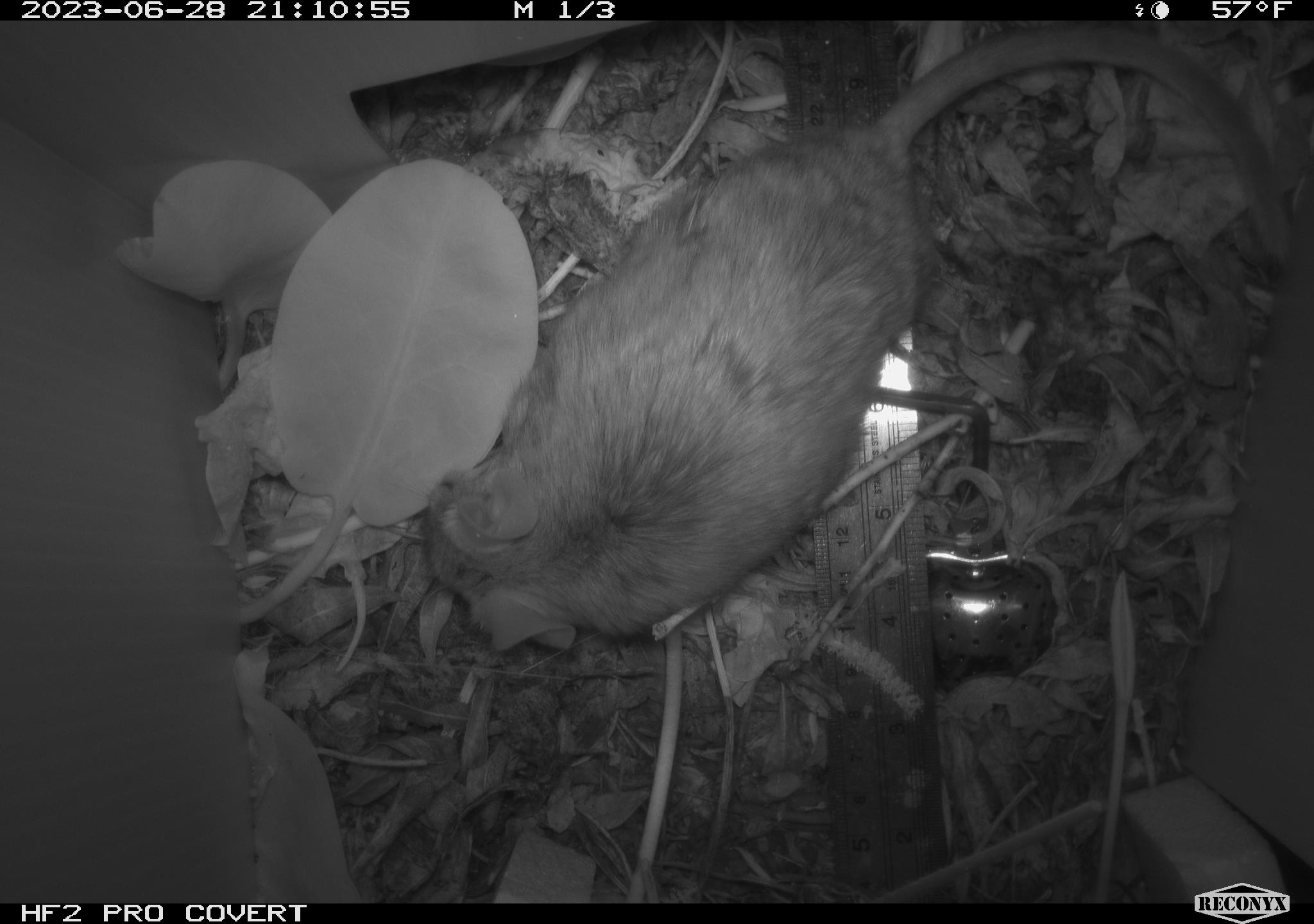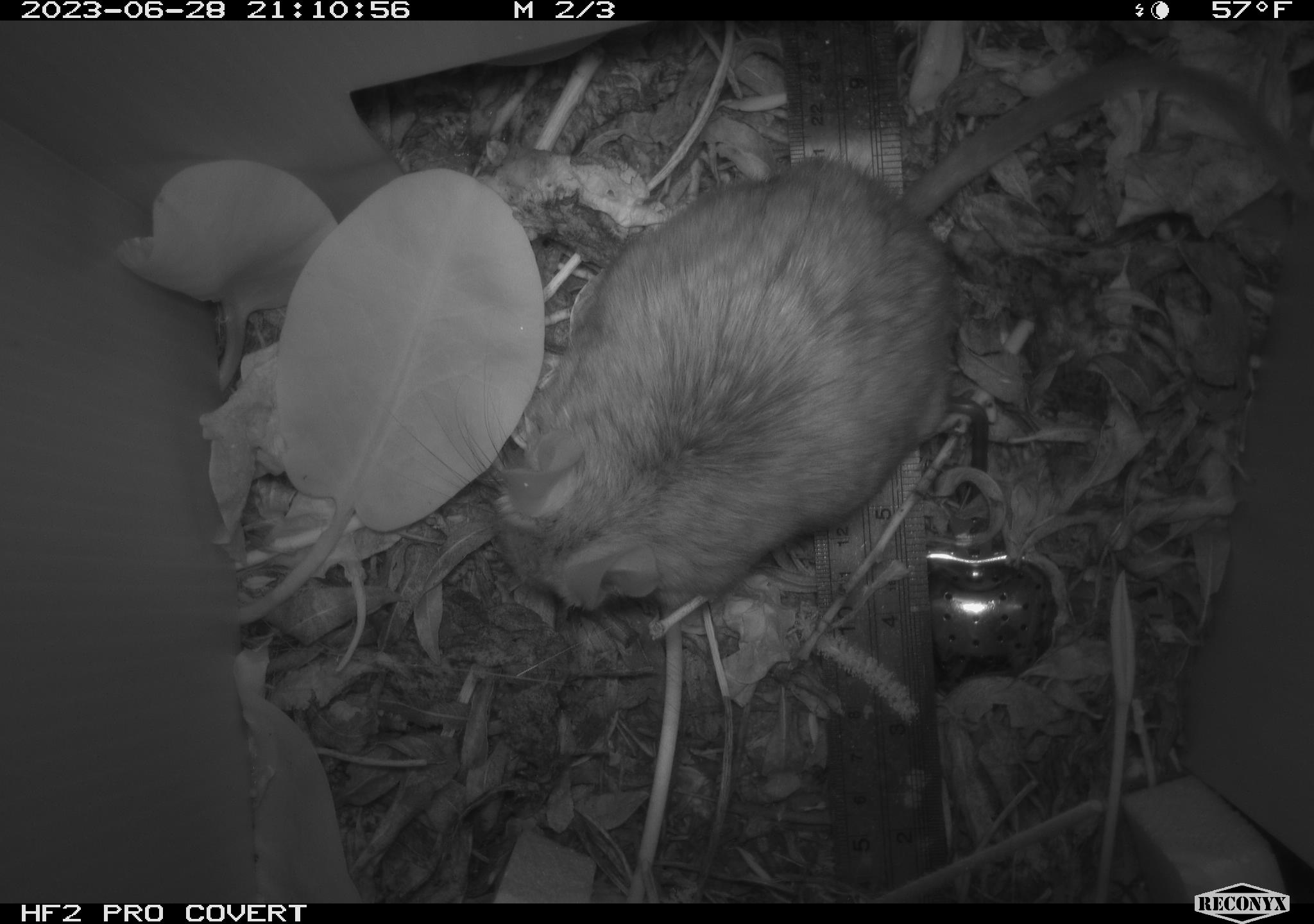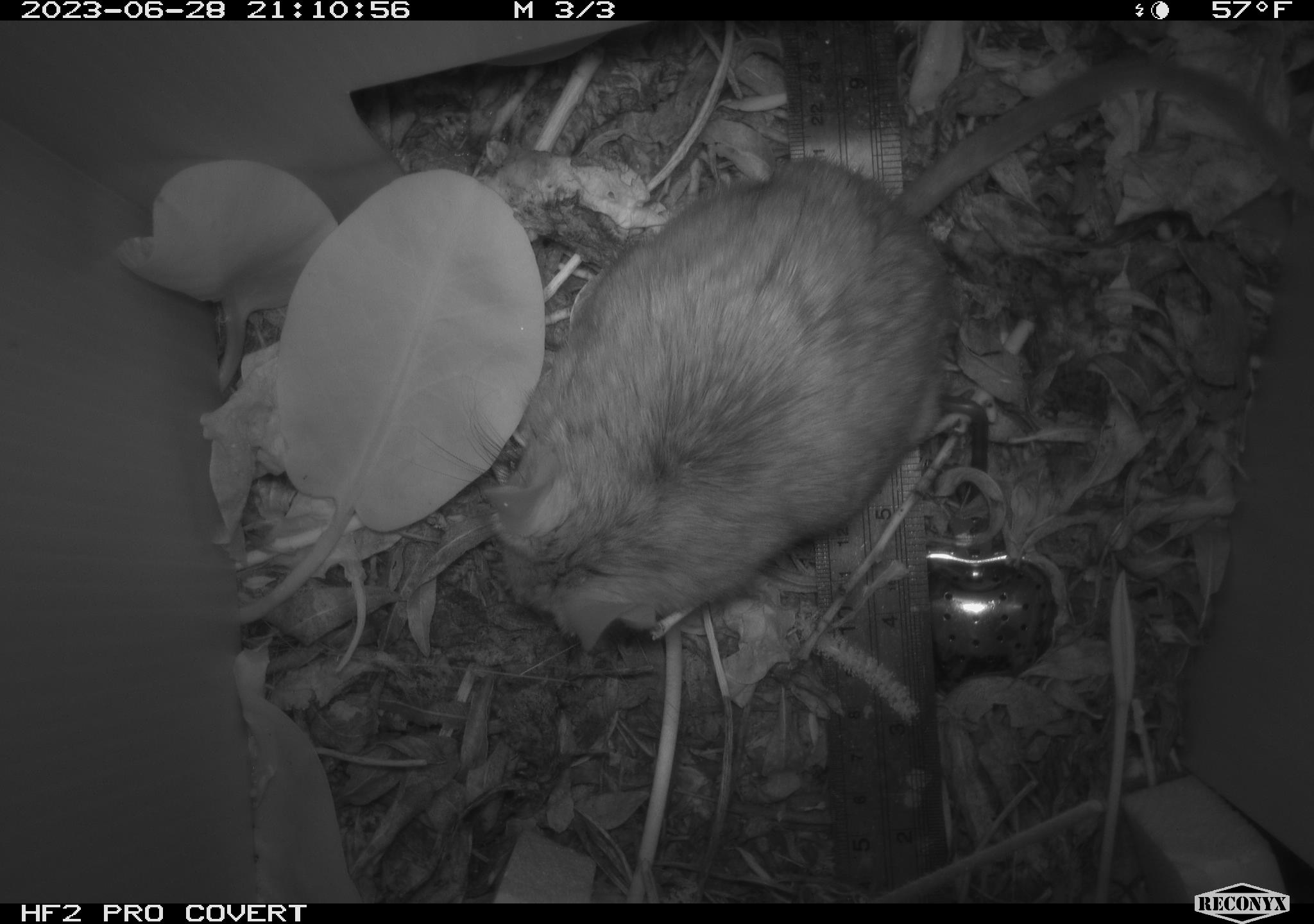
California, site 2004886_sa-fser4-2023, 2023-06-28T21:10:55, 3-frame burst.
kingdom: Animalia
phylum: Chordata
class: Mammalia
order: Rodentia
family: Cricetidae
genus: Neotoma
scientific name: Neotoma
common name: pack rat or woodrat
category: neotoma species